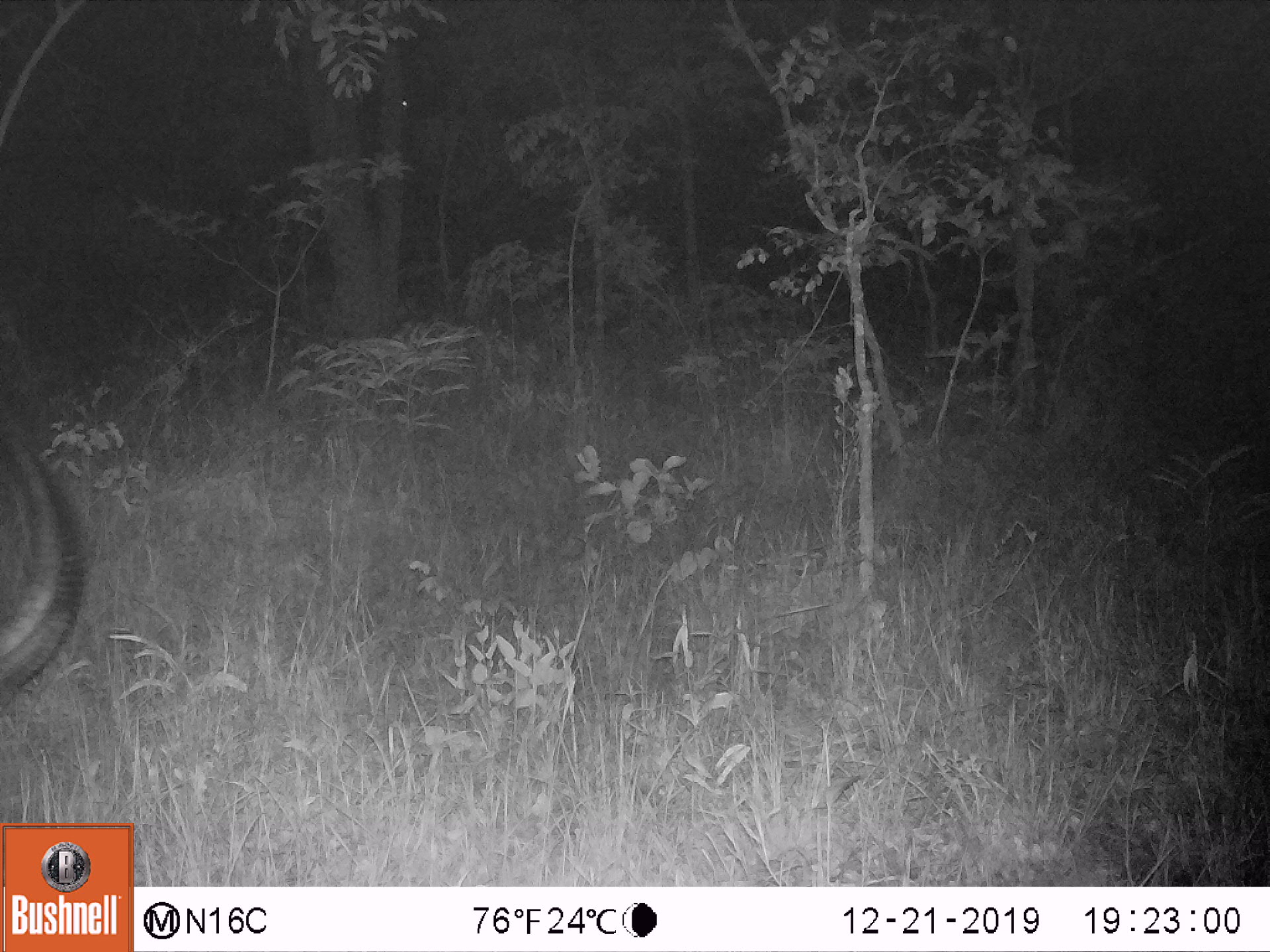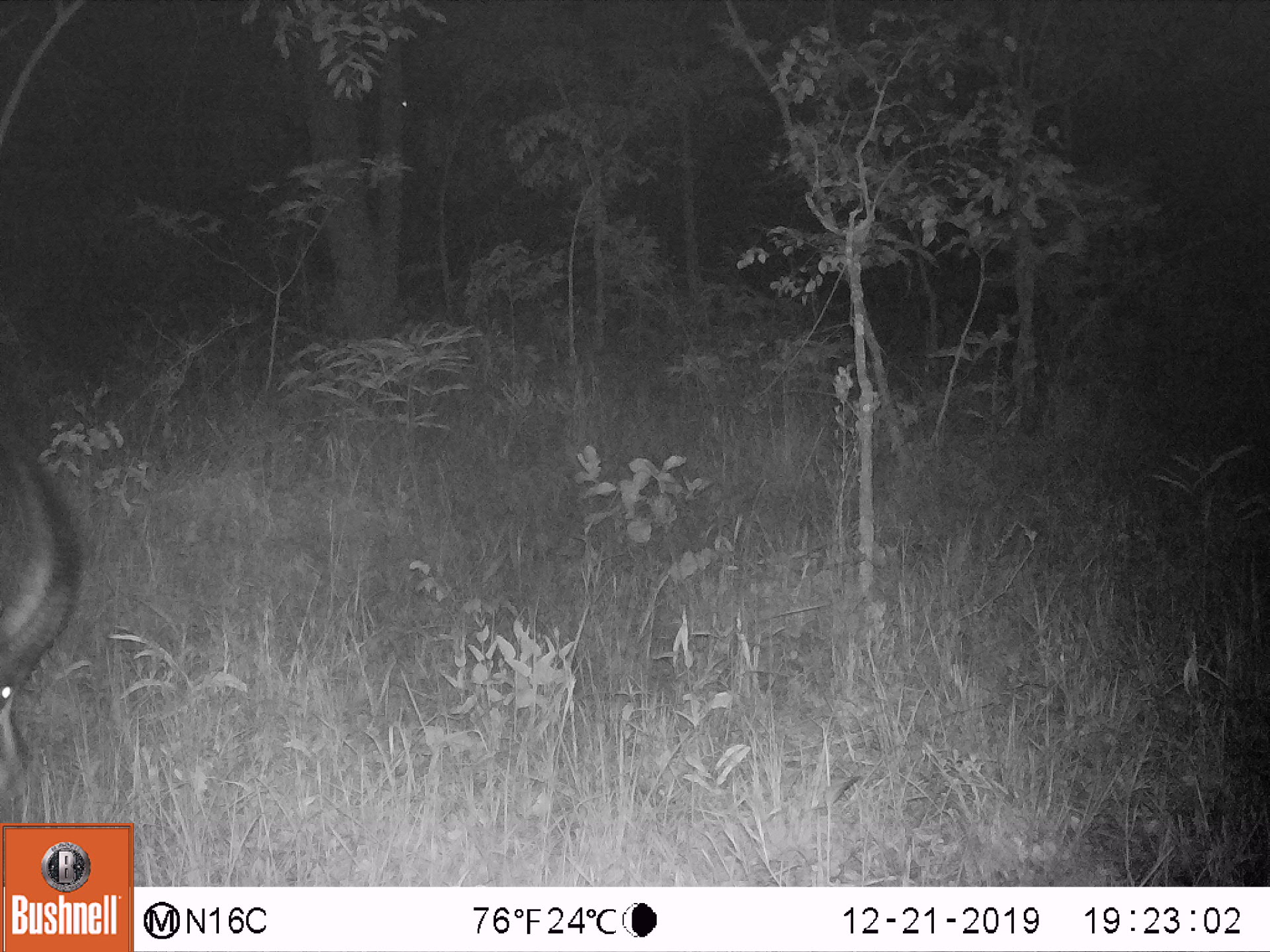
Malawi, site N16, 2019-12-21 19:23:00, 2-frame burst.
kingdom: Animalia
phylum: Chordata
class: Mammalia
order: Artiodactyla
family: Bovidae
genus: Hippotragus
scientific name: Hippotragus niger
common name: sable antelope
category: sable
Sable (sable antelope) (Hippotragus niger), count 1.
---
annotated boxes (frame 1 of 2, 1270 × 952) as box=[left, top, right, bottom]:
sable: box=[0, 372, 119, 730]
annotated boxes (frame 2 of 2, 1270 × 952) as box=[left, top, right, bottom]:
sable: box=[3, 429, 84, 799]